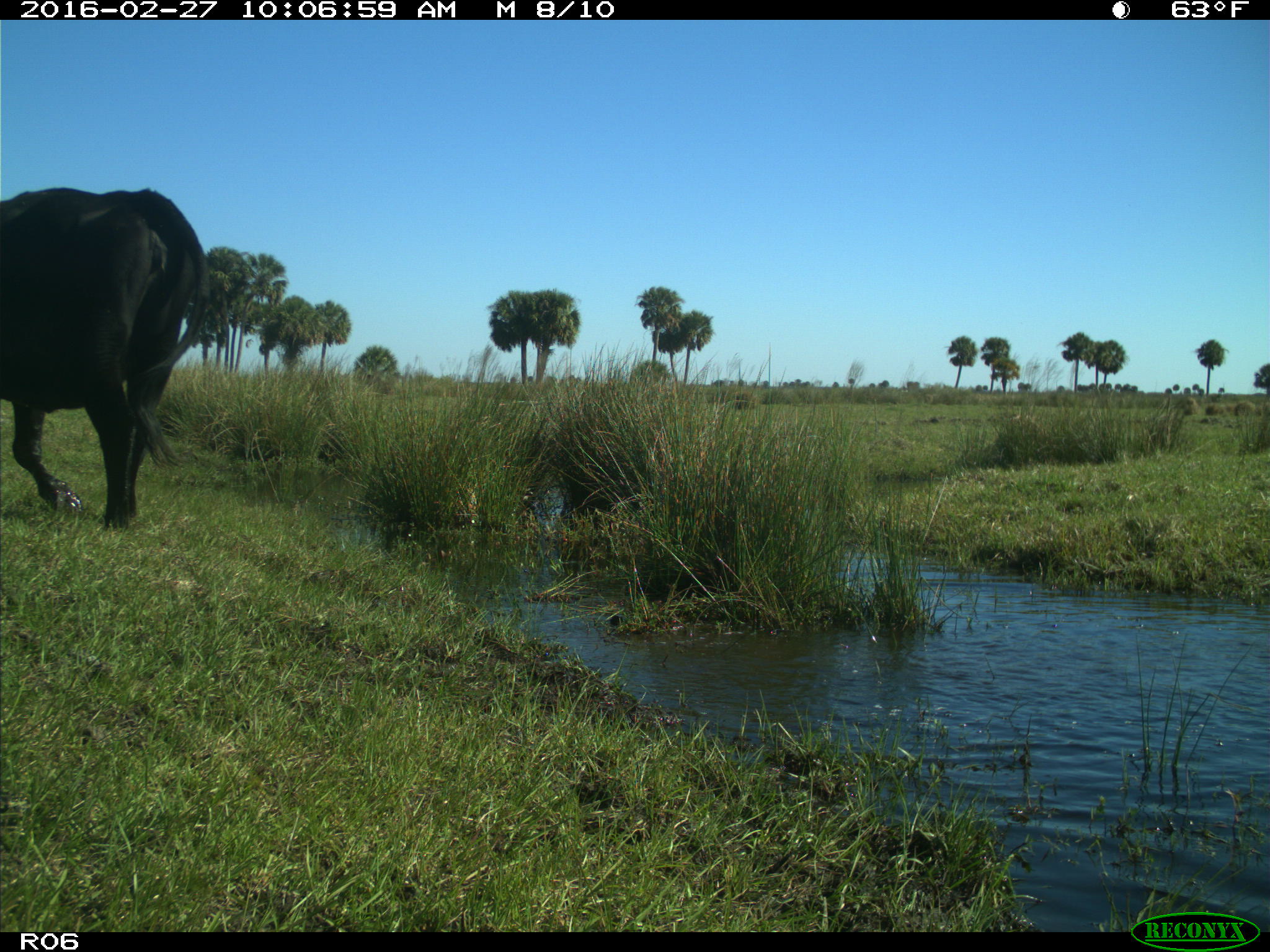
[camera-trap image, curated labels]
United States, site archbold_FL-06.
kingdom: Animalia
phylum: Chordata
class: Mammalia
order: Artiodactyla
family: Bovidae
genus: Bos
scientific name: Bos taurus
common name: domestic cow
Bos taurus (domestic cow).